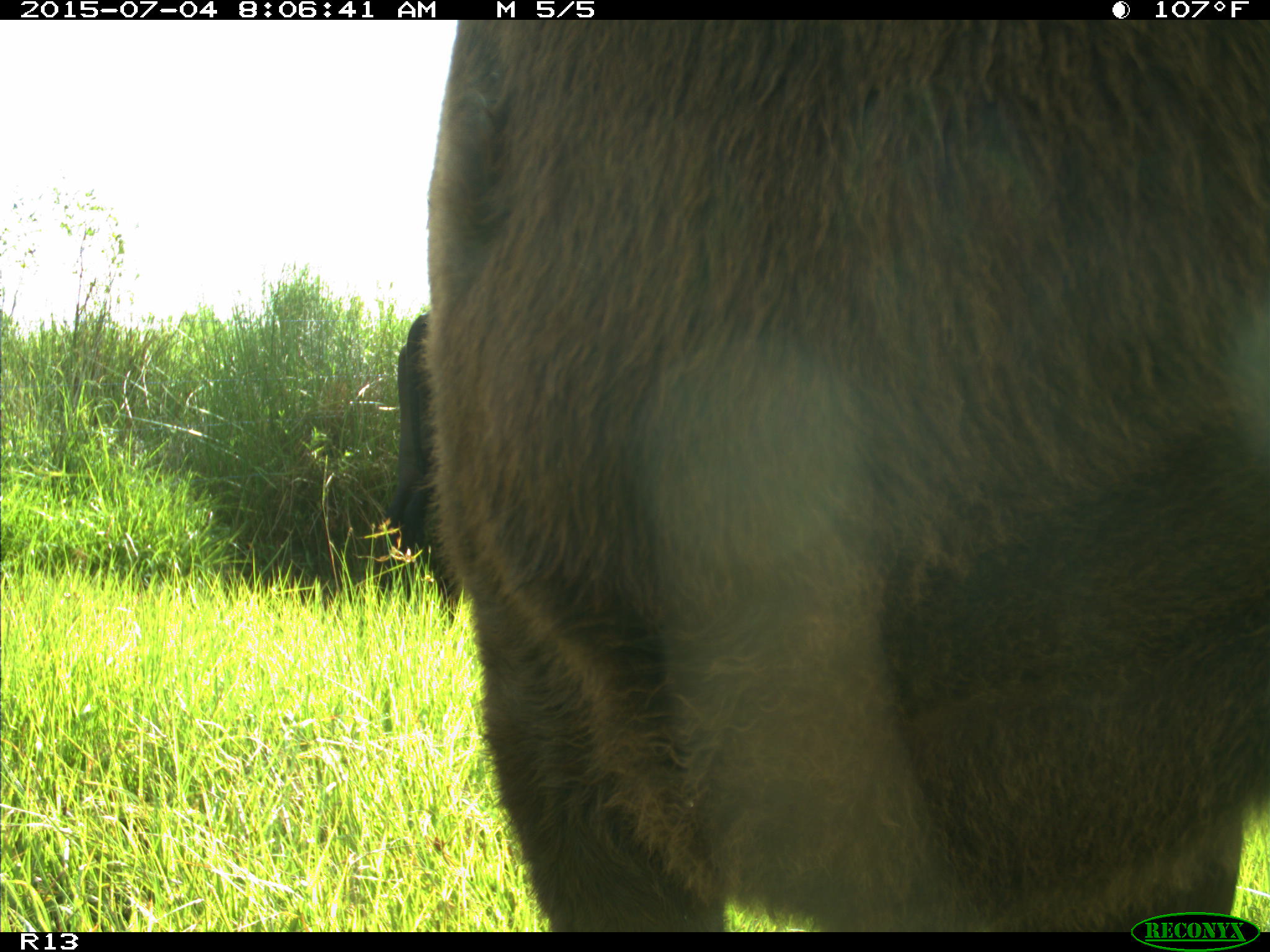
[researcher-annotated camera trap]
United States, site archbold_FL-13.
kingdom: Animalia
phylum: Chordata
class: Mammalia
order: Artiodactyla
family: Bovidae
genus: Bos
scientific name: Bos taurus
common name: domestic cow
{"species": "Bos taurus (domestic cow)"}